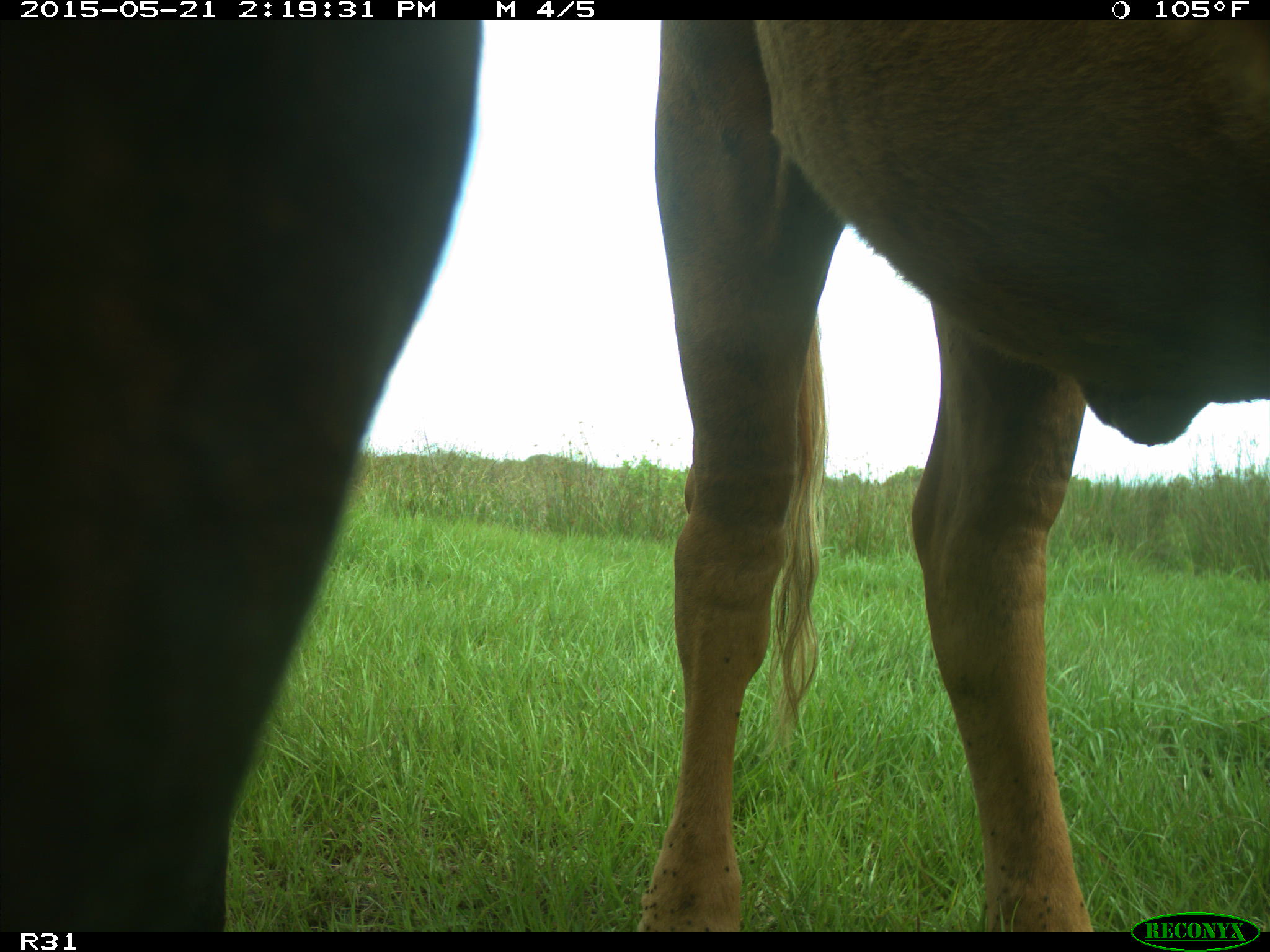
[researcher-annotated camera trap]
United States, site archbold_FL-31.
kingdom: Animalia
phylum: Chordata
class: Mammalia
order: Artiodactyla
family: Bovidae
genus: Bos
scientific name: Bos taurus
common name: domestic cow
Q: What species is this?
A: Bos taurus (domestic cow).